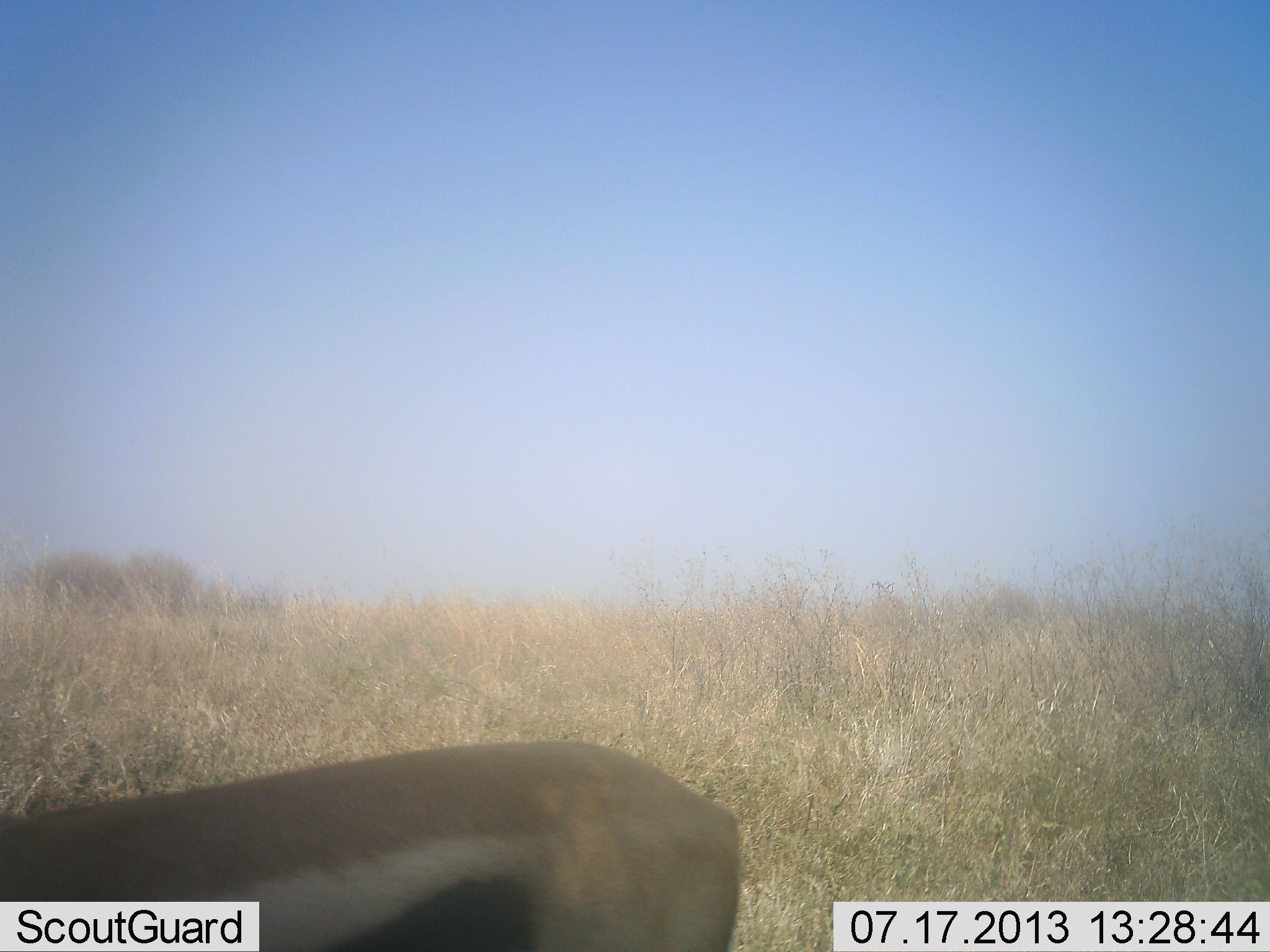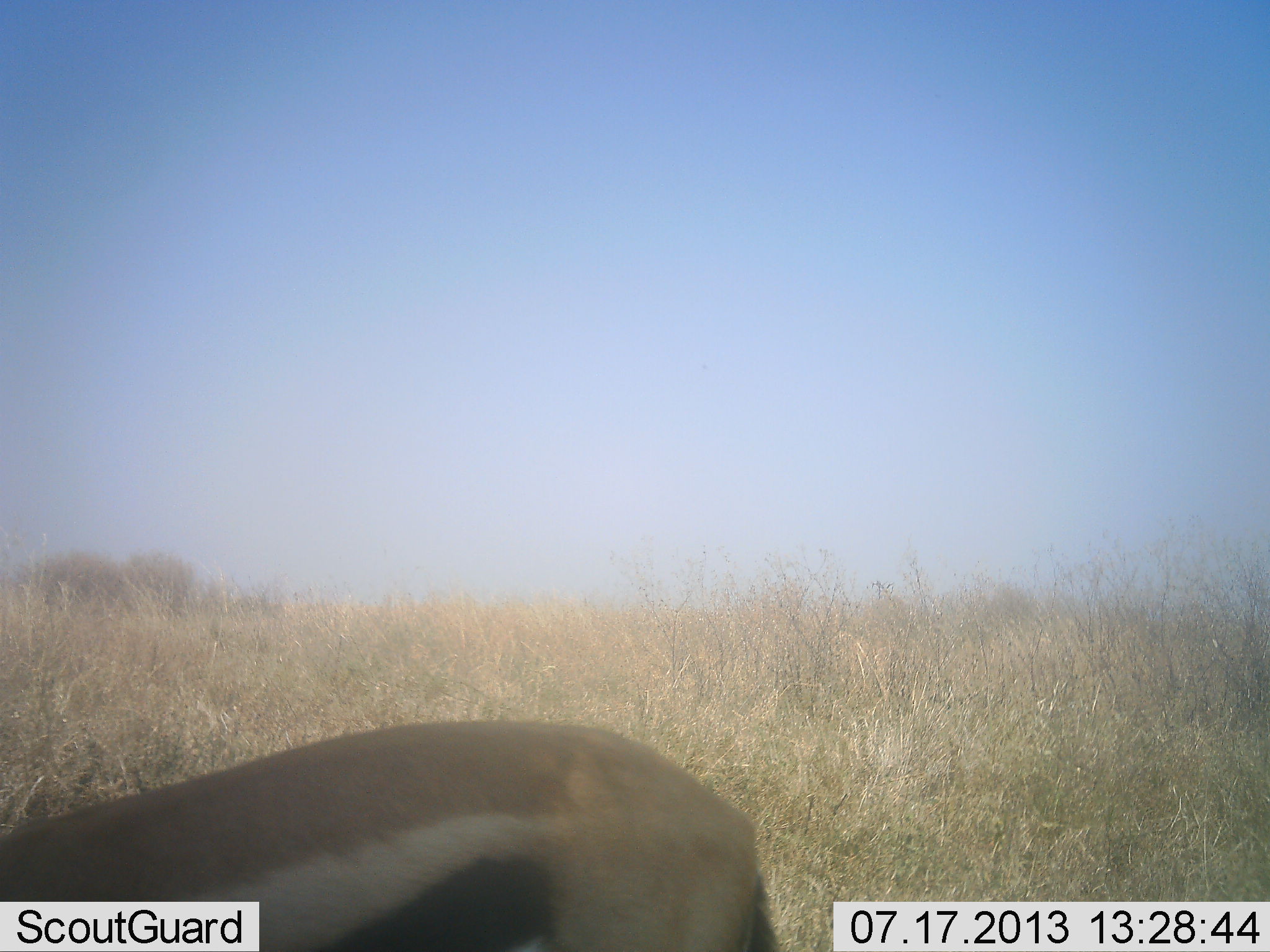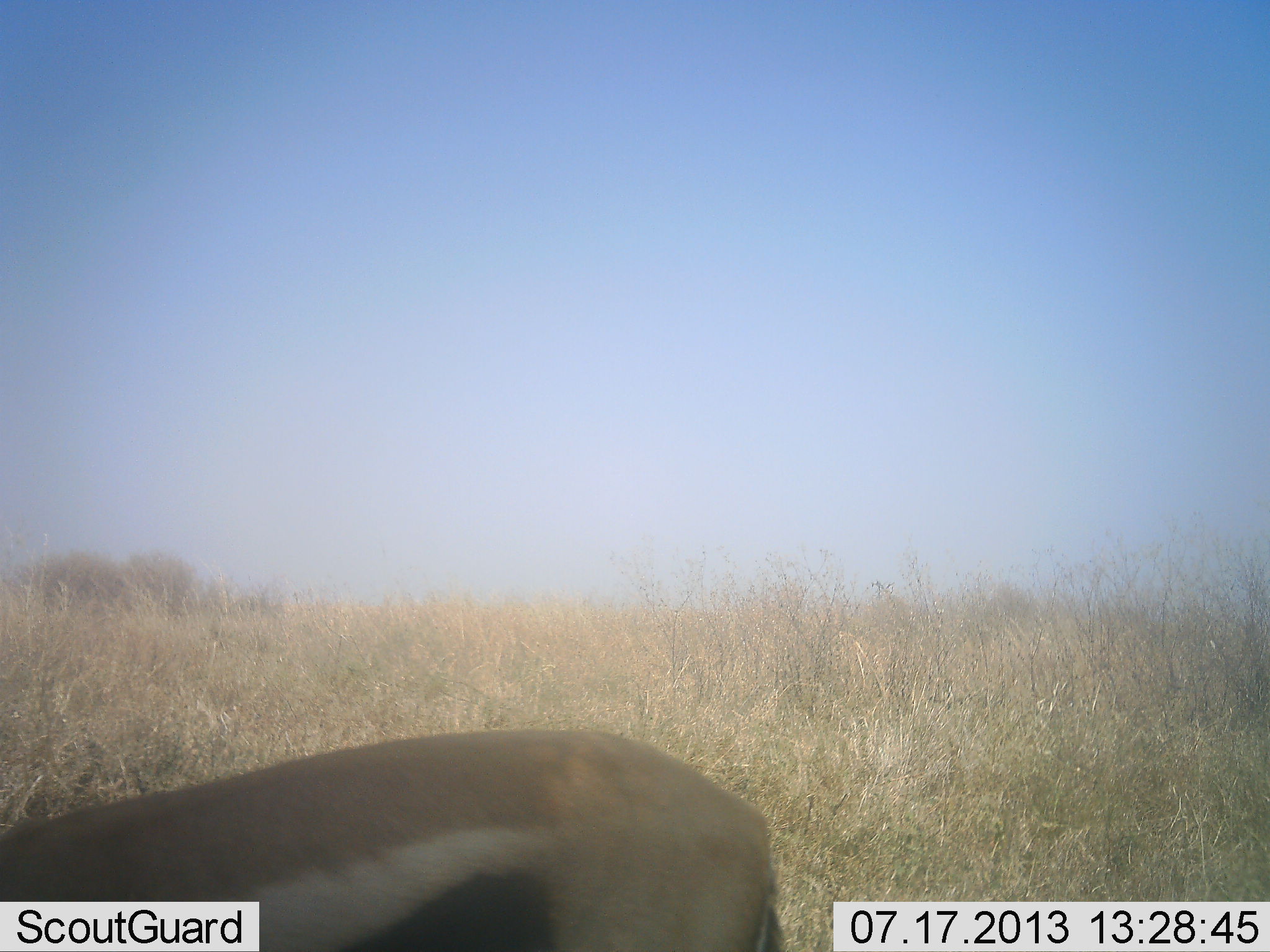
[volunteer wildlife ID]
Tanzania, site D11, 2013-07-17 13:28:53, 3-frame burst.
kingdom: Animalia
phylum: Chordata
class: Mammalia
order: Artiodactyla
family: Bovidae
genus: Eudorcas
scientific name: Eudorcas thomsonii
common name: thomson's gazelle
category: gazellethomsons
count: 1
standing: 54%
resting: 0%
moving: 0%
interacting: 0%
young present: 0%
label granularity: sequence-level